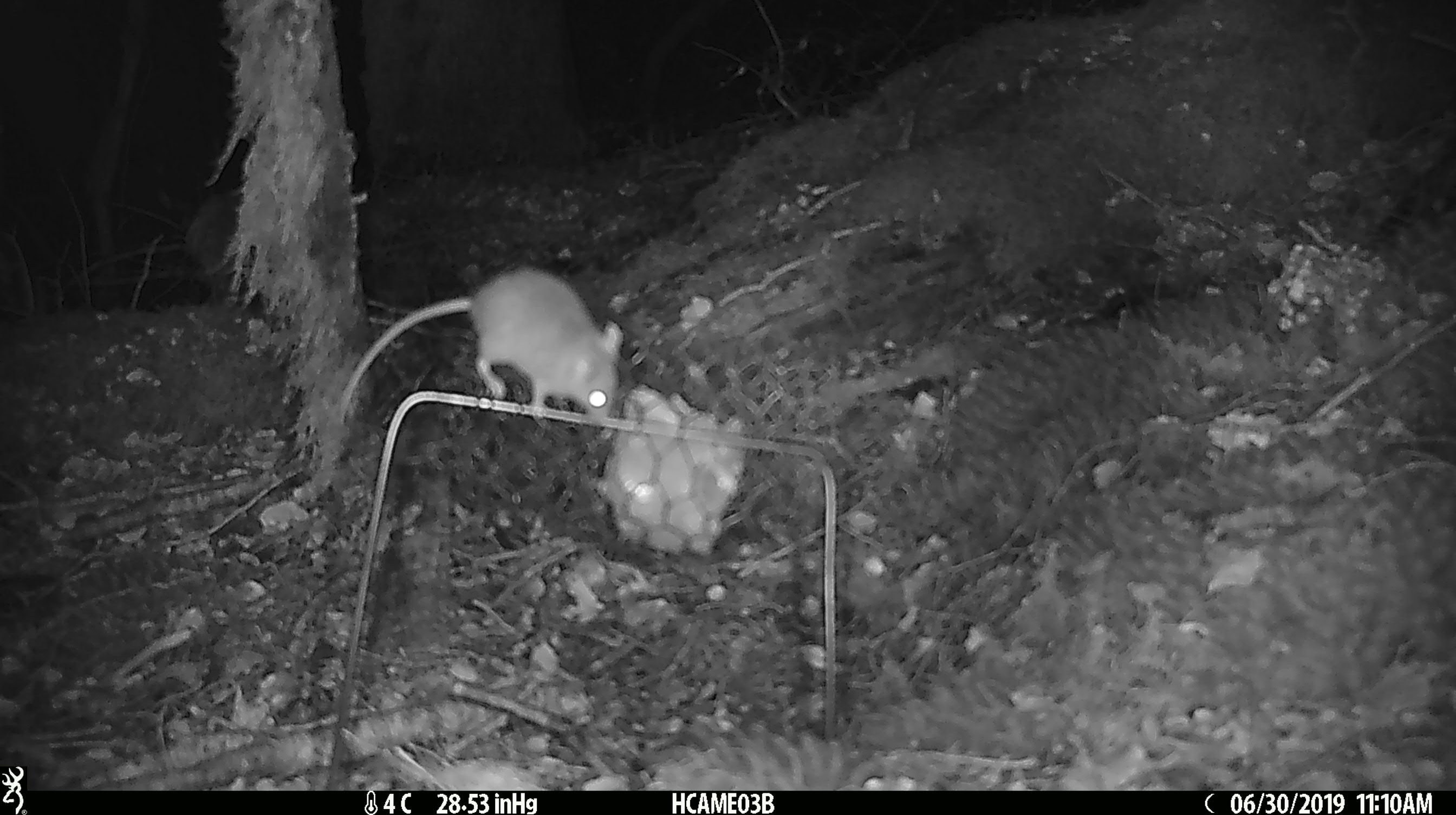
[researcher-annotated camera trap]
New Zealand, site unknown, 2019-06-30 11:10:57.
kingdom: Animalia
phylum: Chordata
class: Mammalia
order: Rodentia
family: Muridae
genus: Mus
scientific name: Mus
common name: mouse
Mouse (Mus).